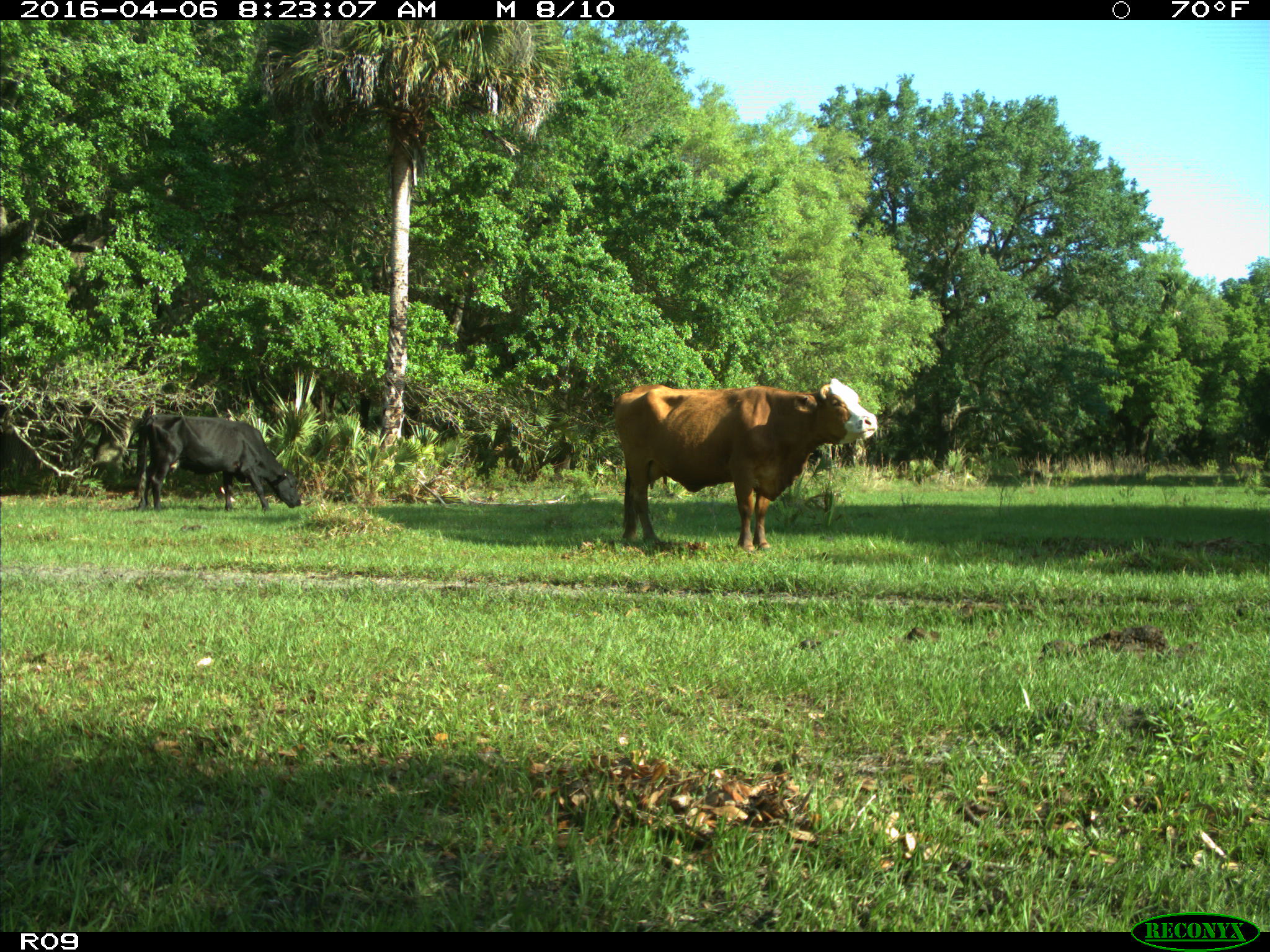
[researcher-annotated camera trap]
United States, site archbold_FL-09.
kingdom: Animalia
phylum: Chordata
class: Mammalia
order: Artiodactyla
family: Bovidae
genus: Bos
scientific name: Bos taurus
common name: domestic cow